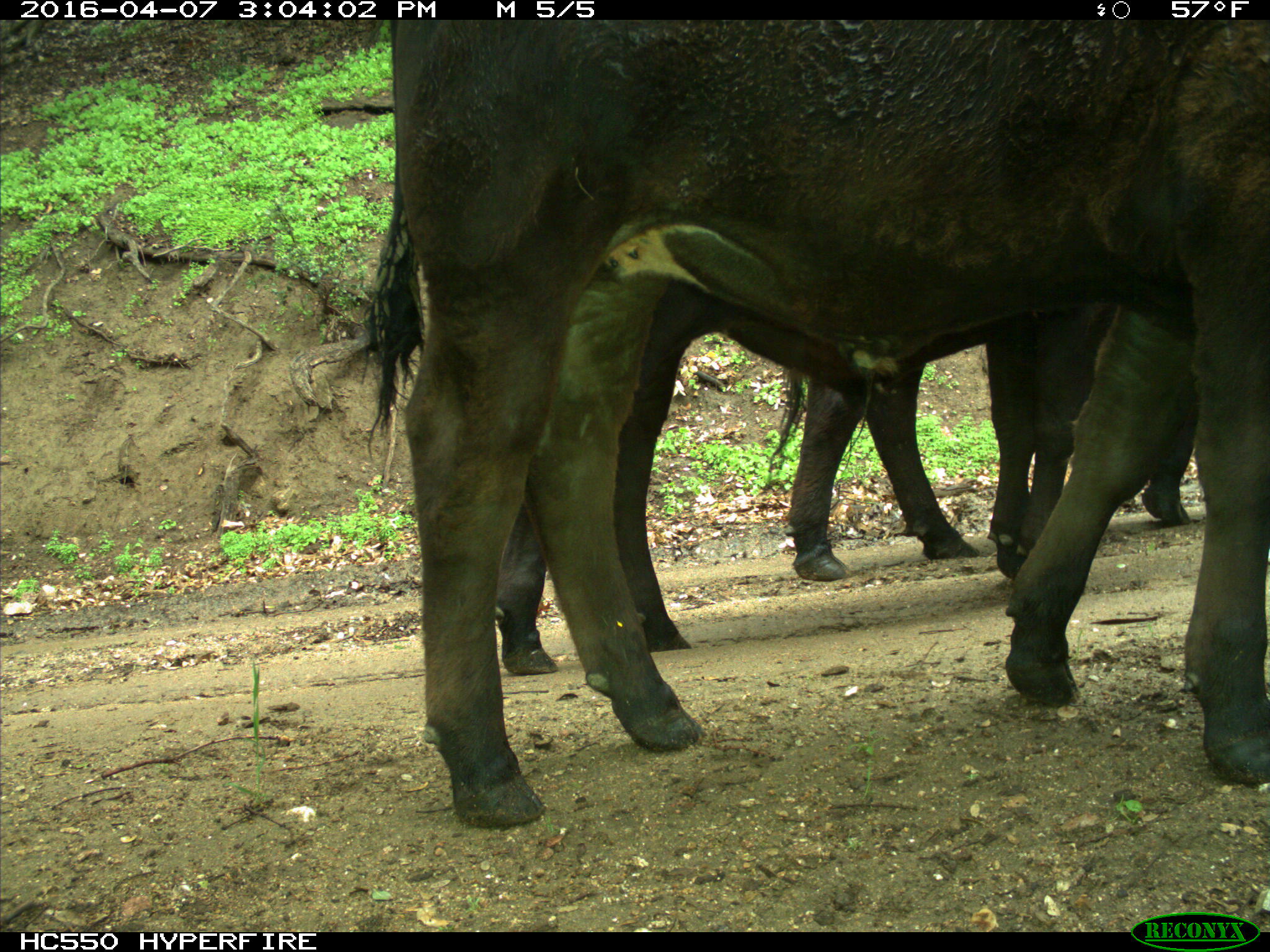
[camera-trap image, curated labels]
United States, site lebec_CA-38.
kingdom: Animalia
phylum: Chordata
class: Mammalia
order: Artiodactyla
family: Bovidae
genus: Bos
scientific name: Bos taurus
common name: domestic cow